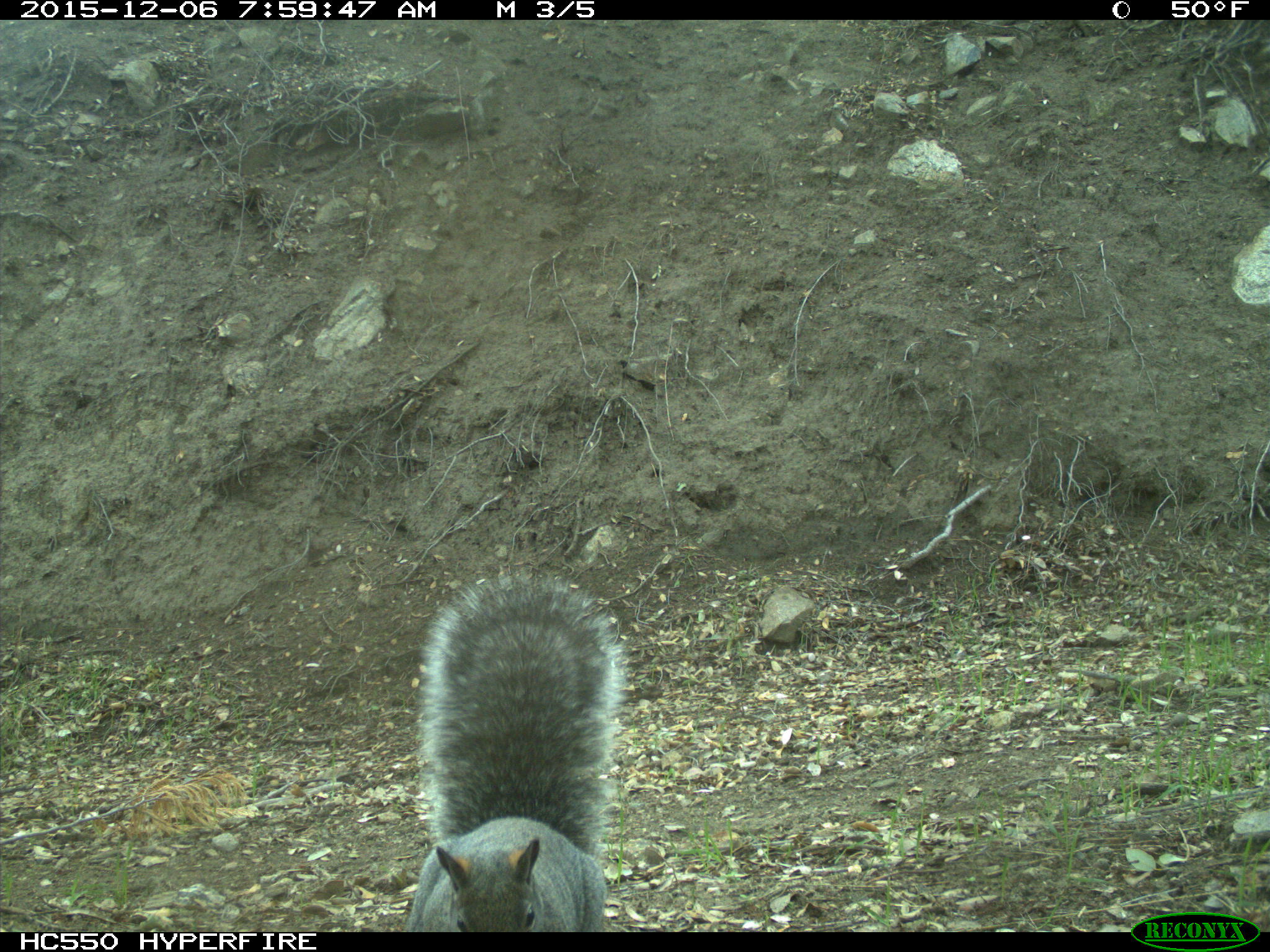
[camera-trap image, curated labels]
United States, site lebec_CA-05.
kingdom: Animalia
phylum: Chordata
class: Mammalia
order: Rodentia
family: Sciuridae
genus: Sciurus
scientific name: Sciurus carolinensis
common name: eastern gray squirrel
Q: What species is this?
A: Sciurus carolinensis (eastern gray squirrel).